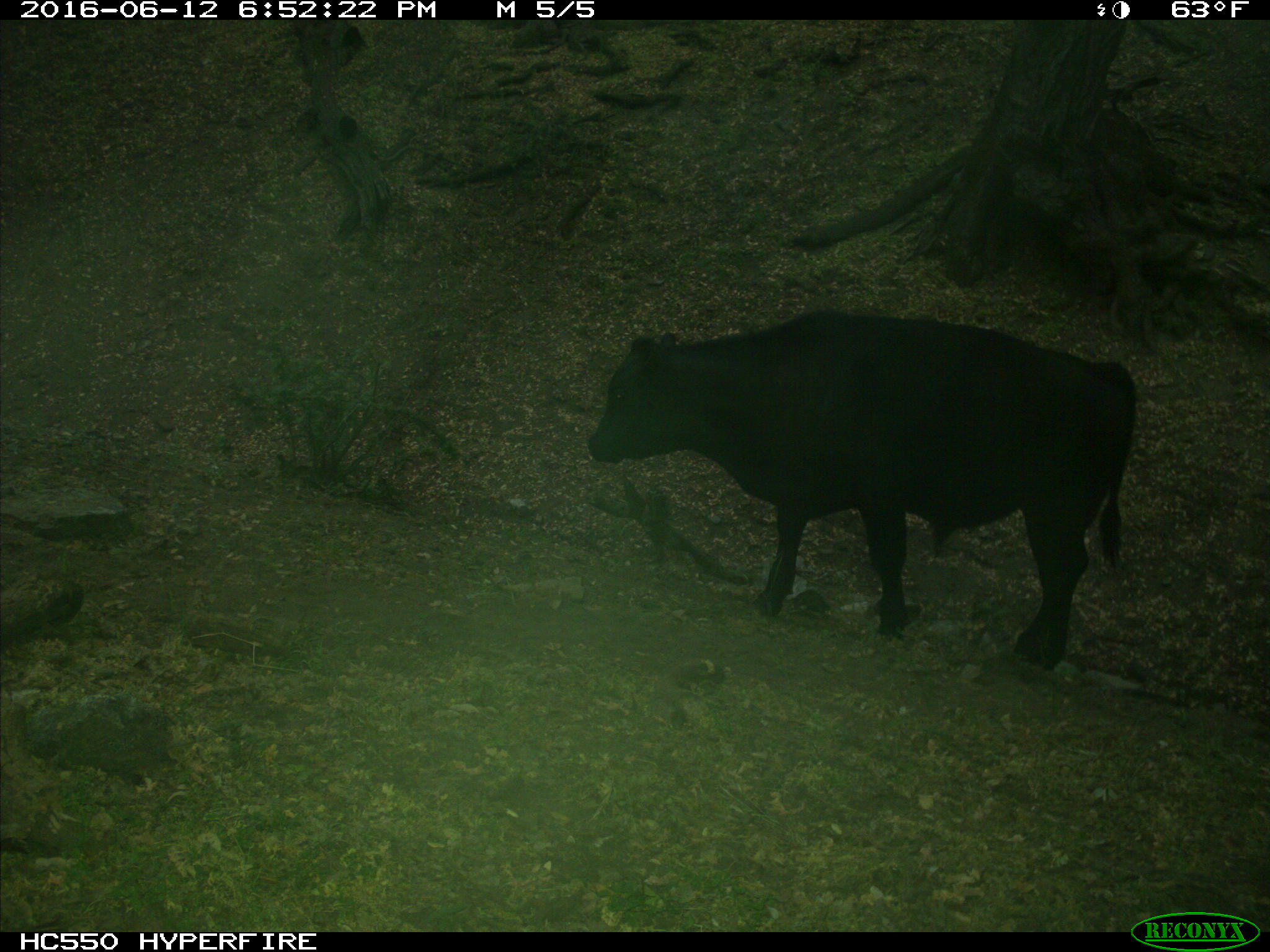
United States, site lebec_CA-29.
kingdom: Animalia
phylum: Chordata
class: Mammalia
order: Artiodactyla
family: Bovidae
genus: Bos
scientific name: Bos taurus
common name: domestic cow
Bos taurus (domestic cow).